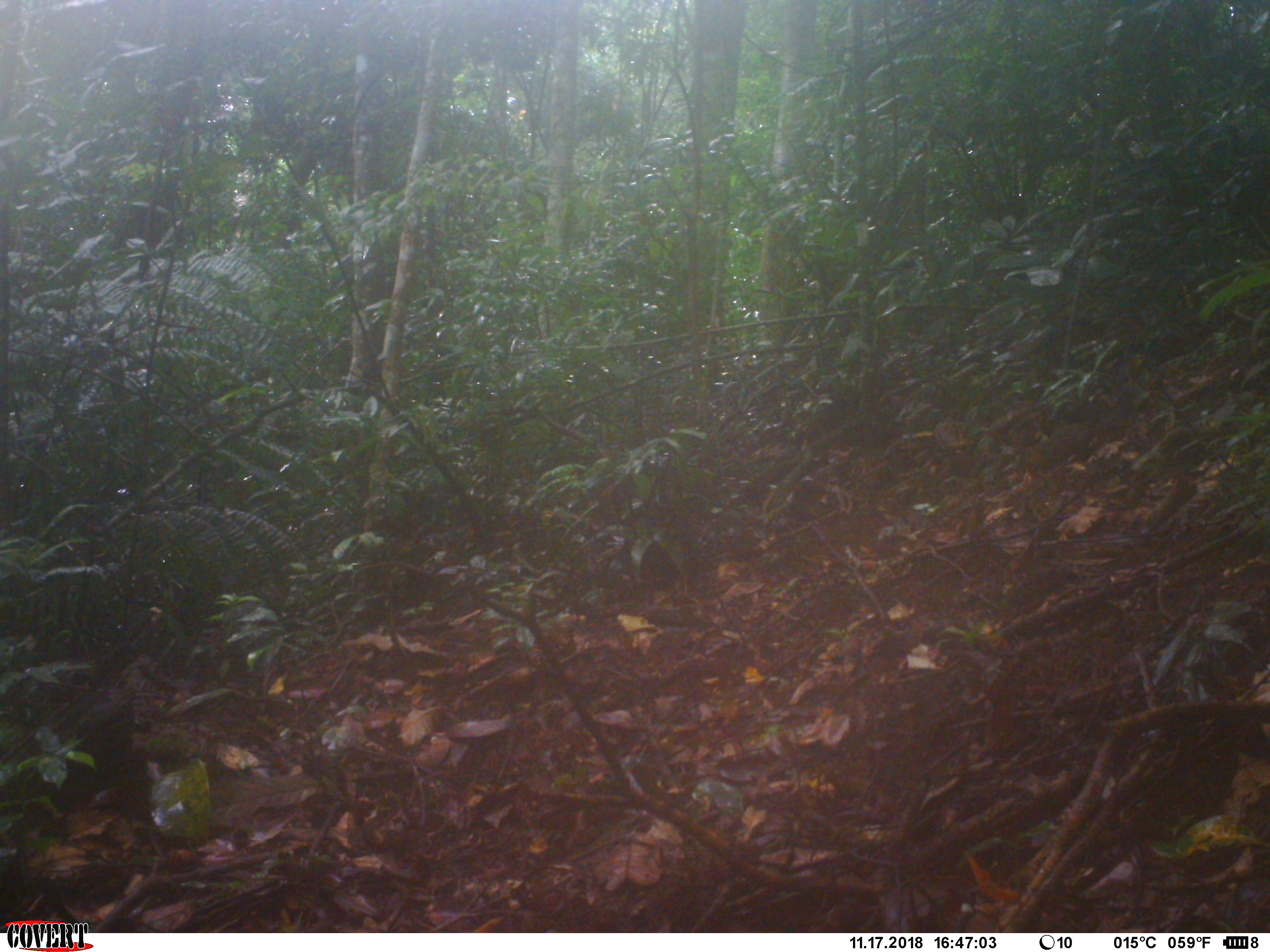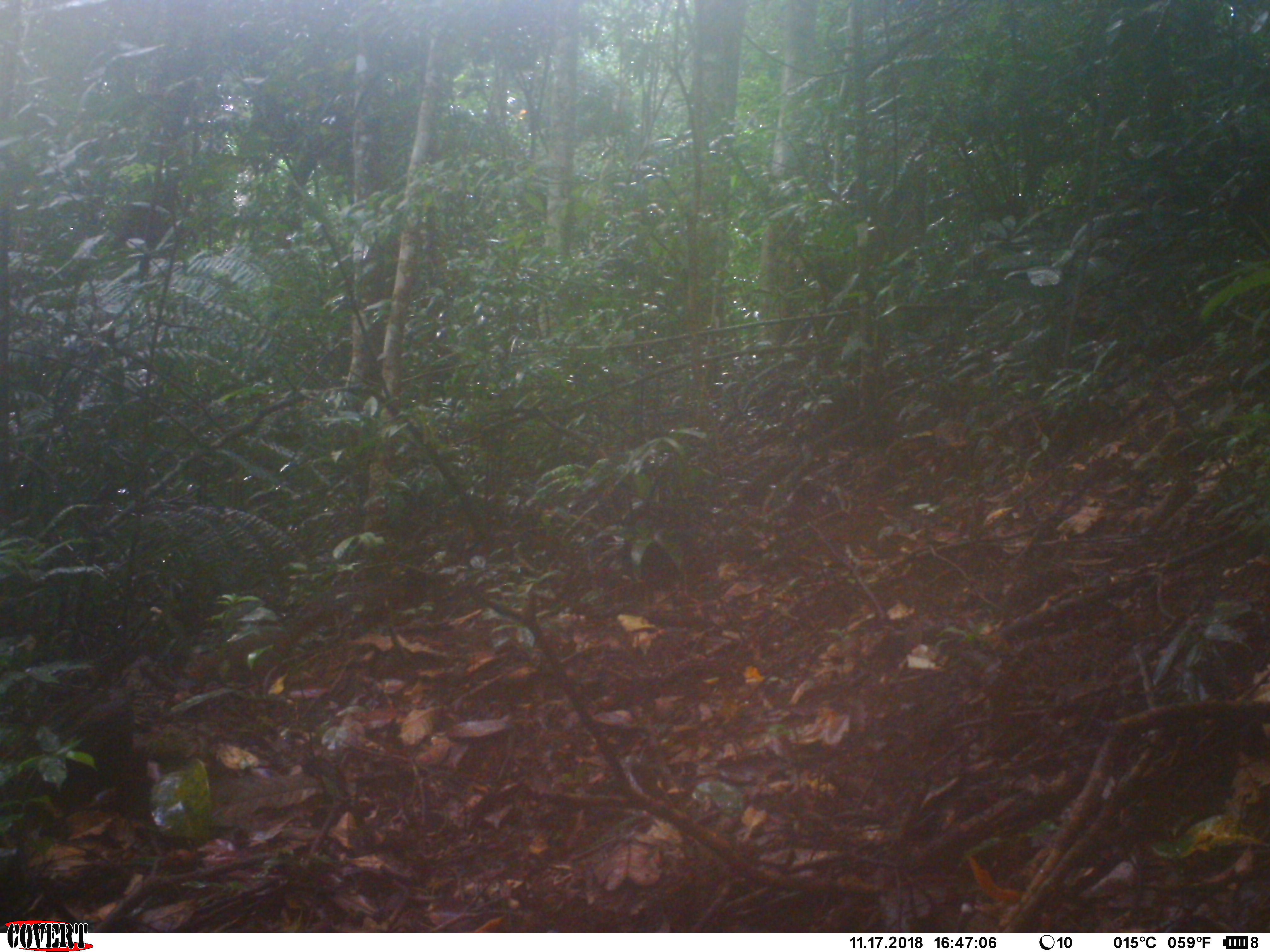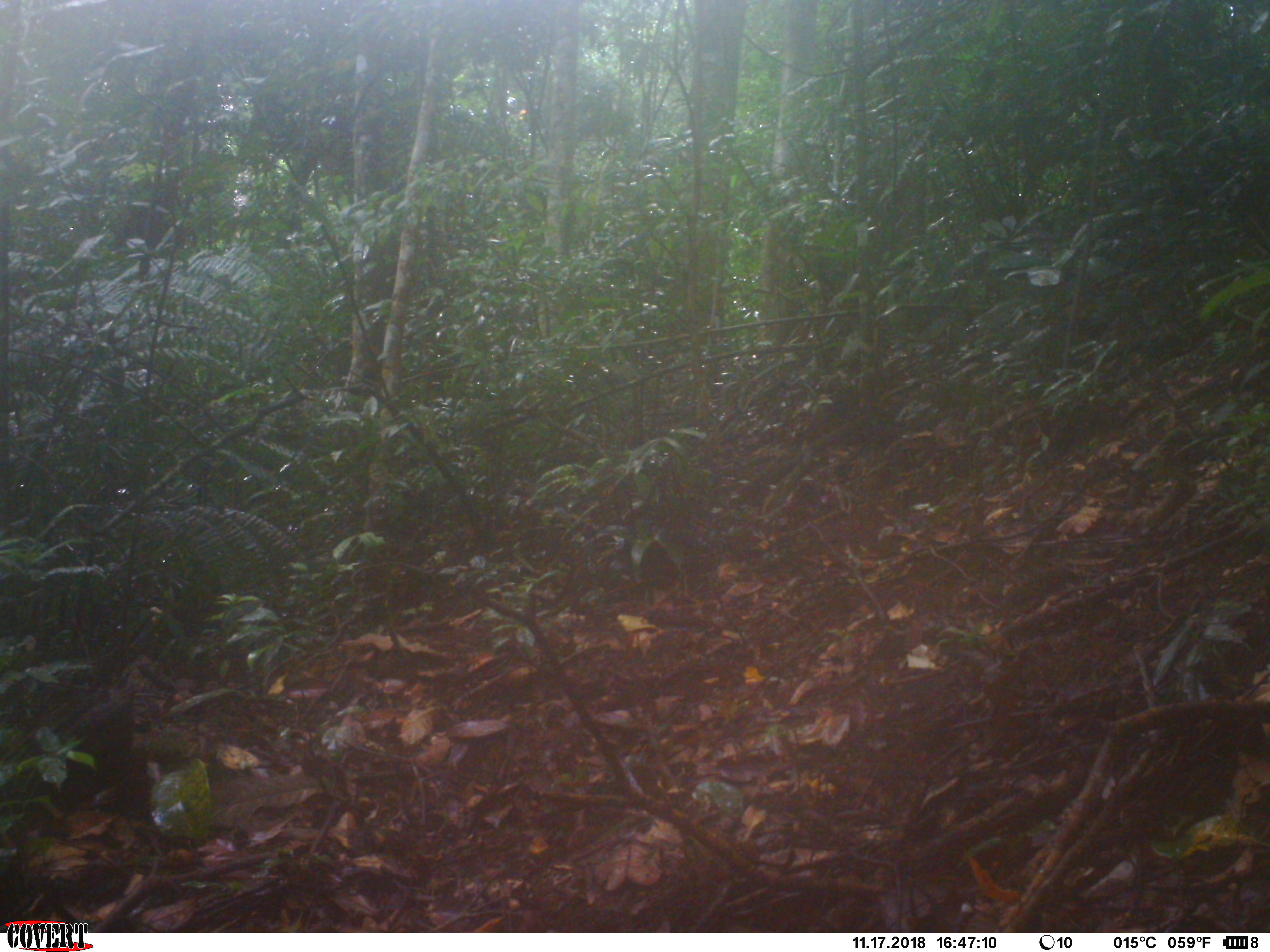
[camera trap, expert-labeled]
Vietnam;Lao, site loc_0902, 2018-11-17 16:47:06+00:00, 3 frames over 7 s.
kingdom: Animalia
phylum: Chordata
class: Mammalia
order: Rodentia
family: Sciuridae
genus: Dremomys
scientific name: Dremomys rufigenis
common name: red-cheeked squirrel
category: red cheeked squirrel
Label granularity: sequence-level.